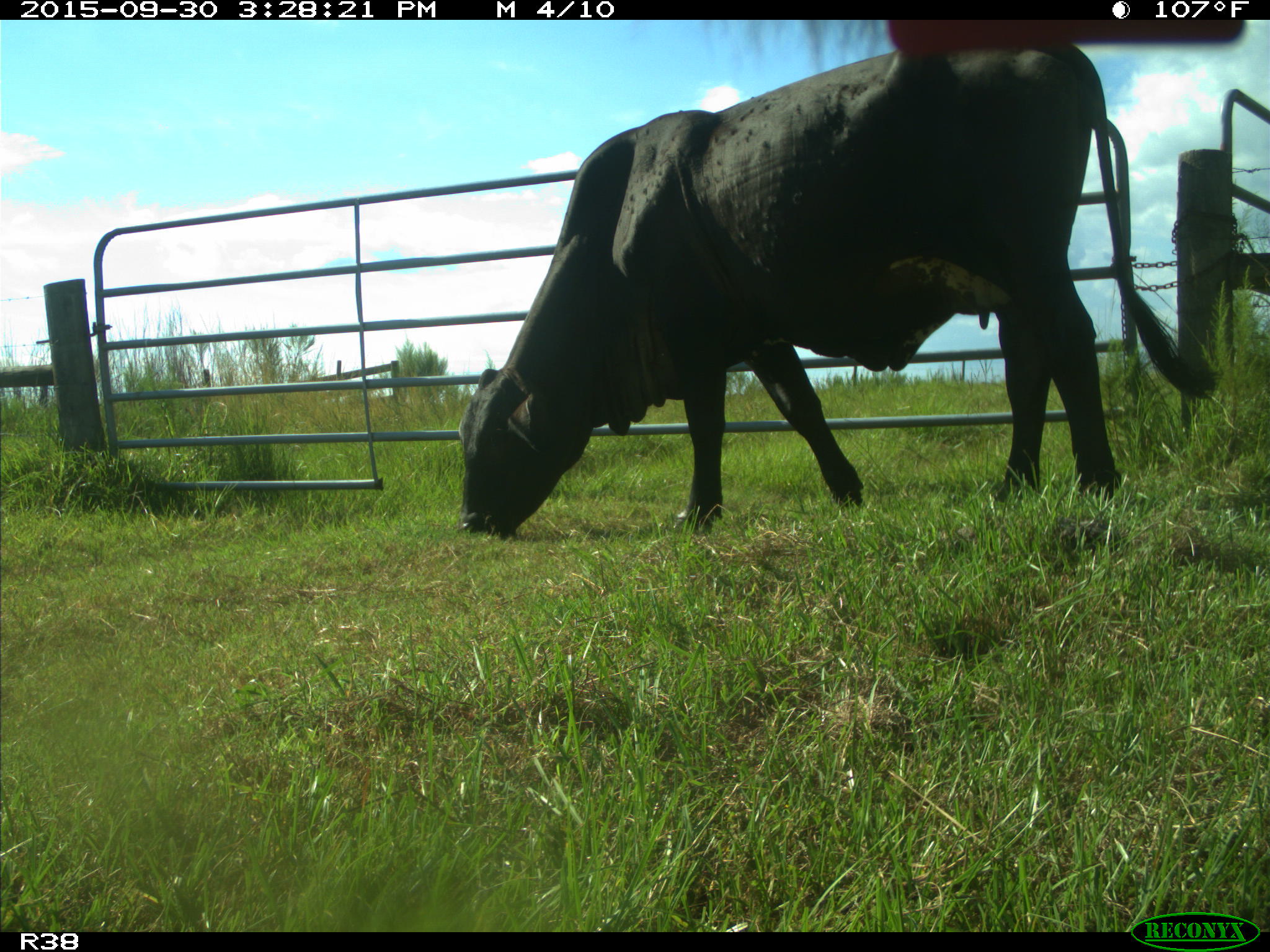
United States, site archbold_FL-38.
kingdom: Animalia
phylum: Chordata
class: Mammalia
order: Artiodactyla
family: Bovidae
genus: Bos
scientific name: Bos taurus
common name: domestic cow